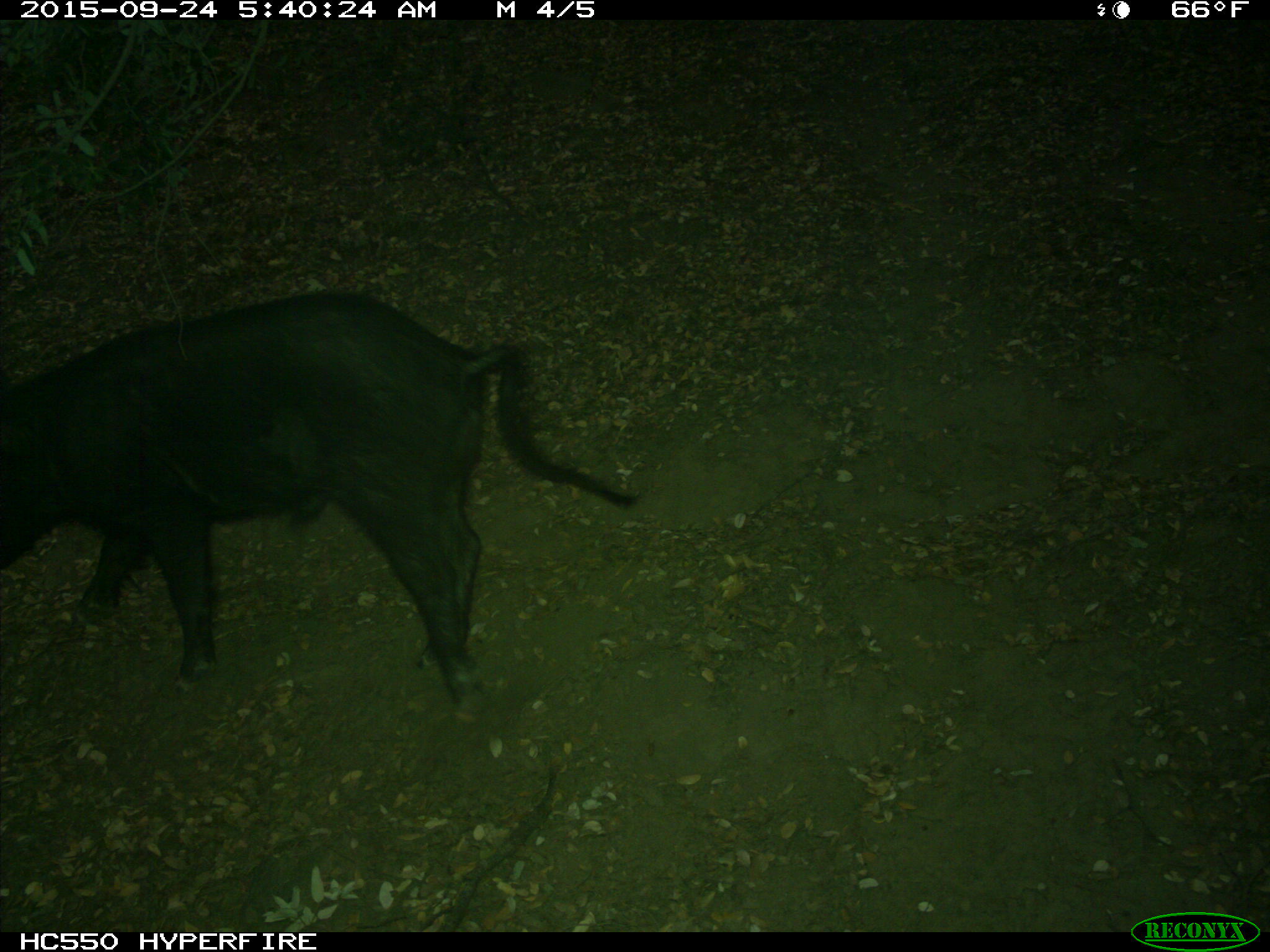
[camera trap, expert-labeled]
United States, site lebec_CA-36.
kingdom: Animalia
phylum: Chordata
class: Mammalia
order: Artiodactyla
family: Suidae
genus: Sus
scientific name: Sus scrofa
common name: wild boar